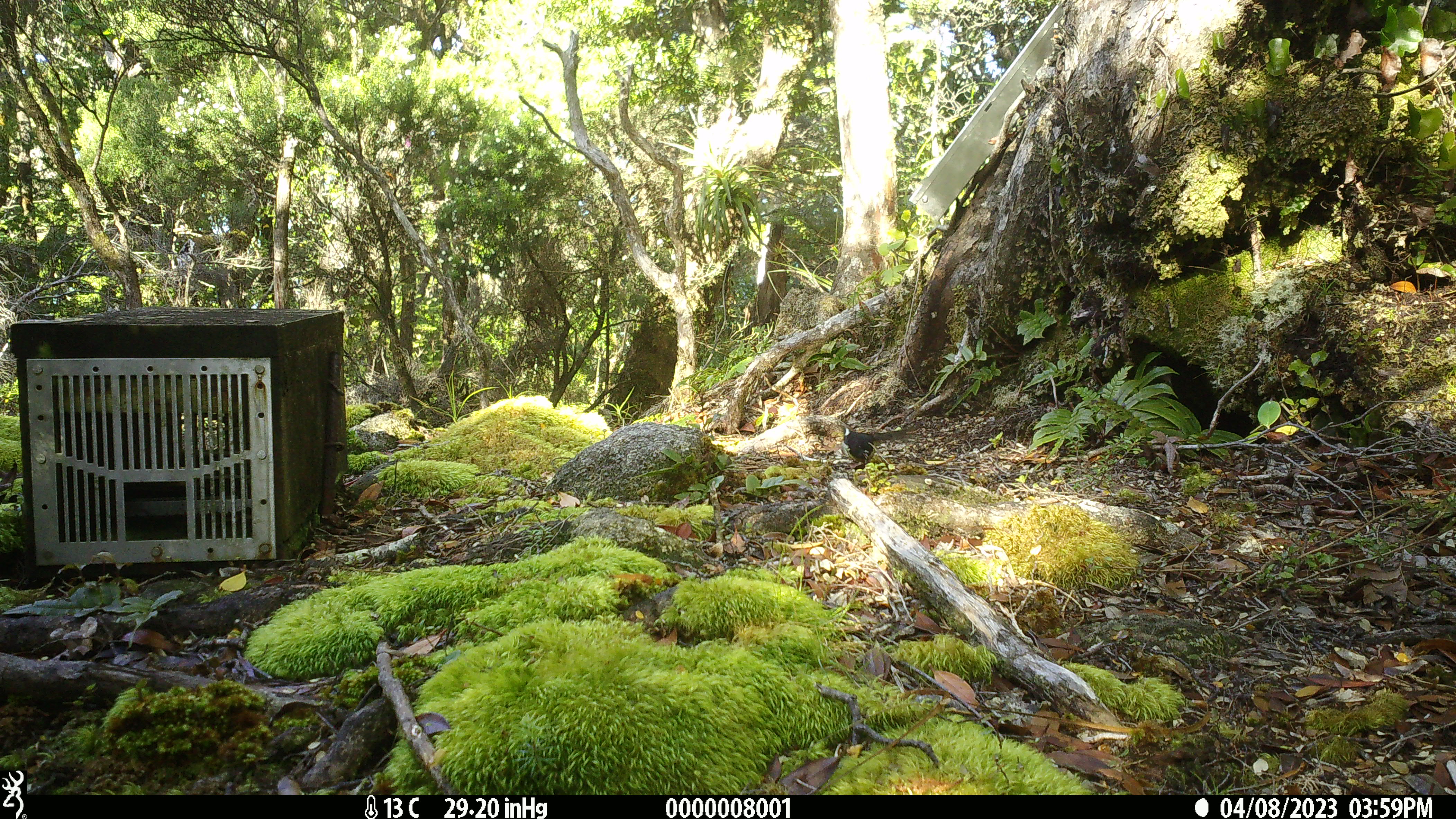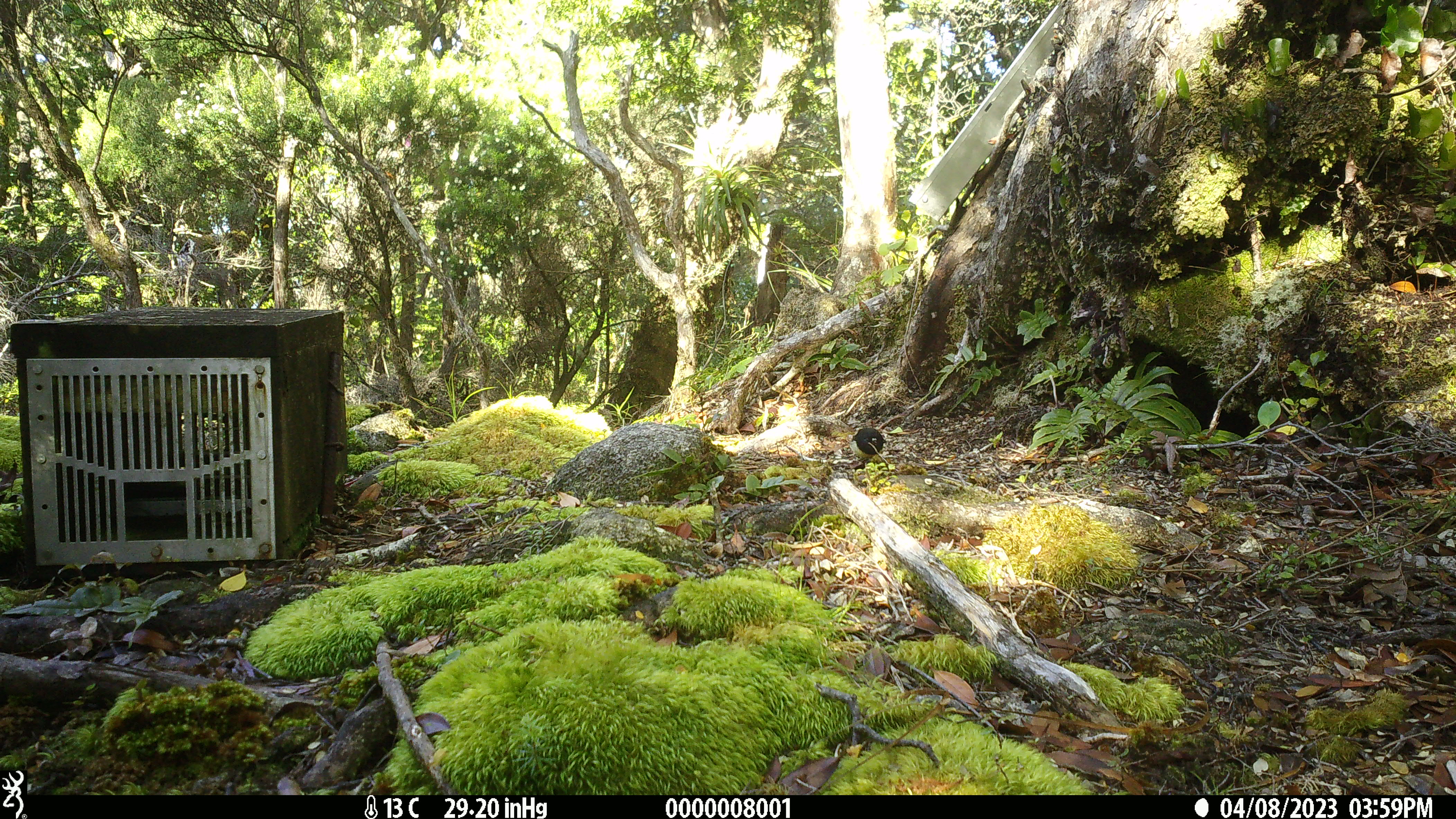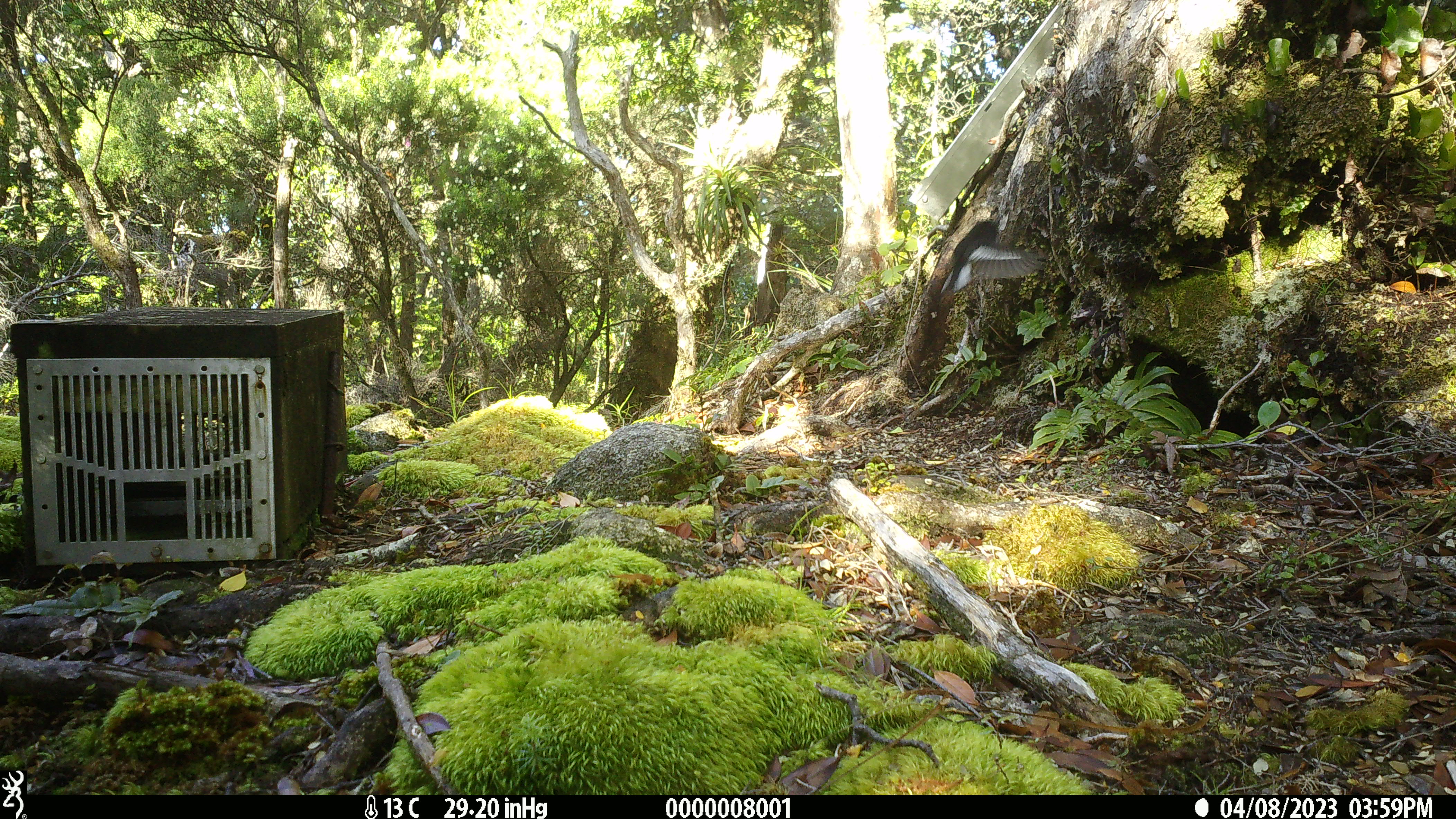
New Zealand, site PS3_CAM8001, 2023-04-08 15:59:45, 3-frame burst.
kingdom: Animalia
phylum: Chordata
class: Aves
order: Passeriformes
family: Petroicidae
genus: Petroica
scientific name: Petroica macrocephala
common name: tomtit